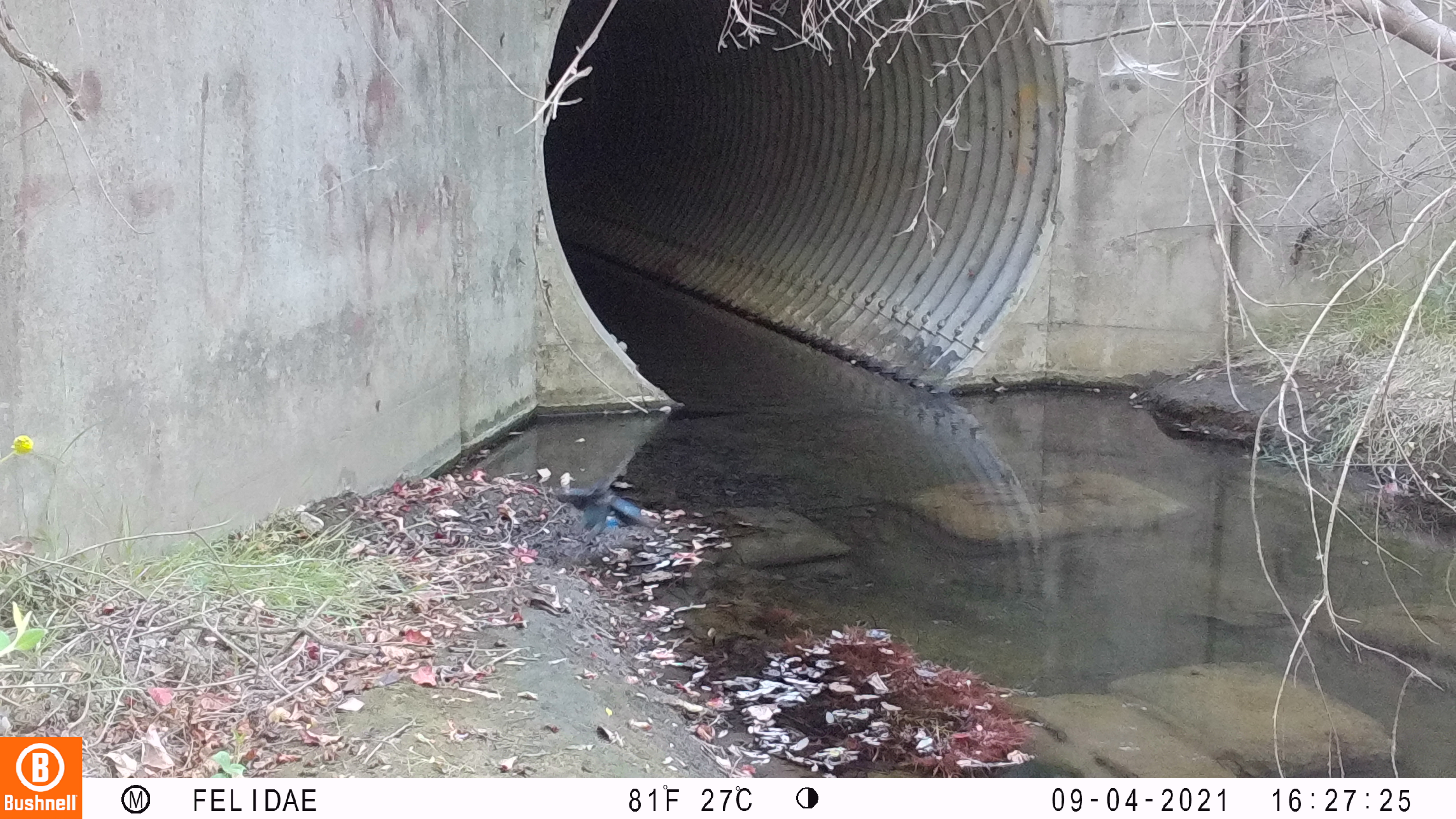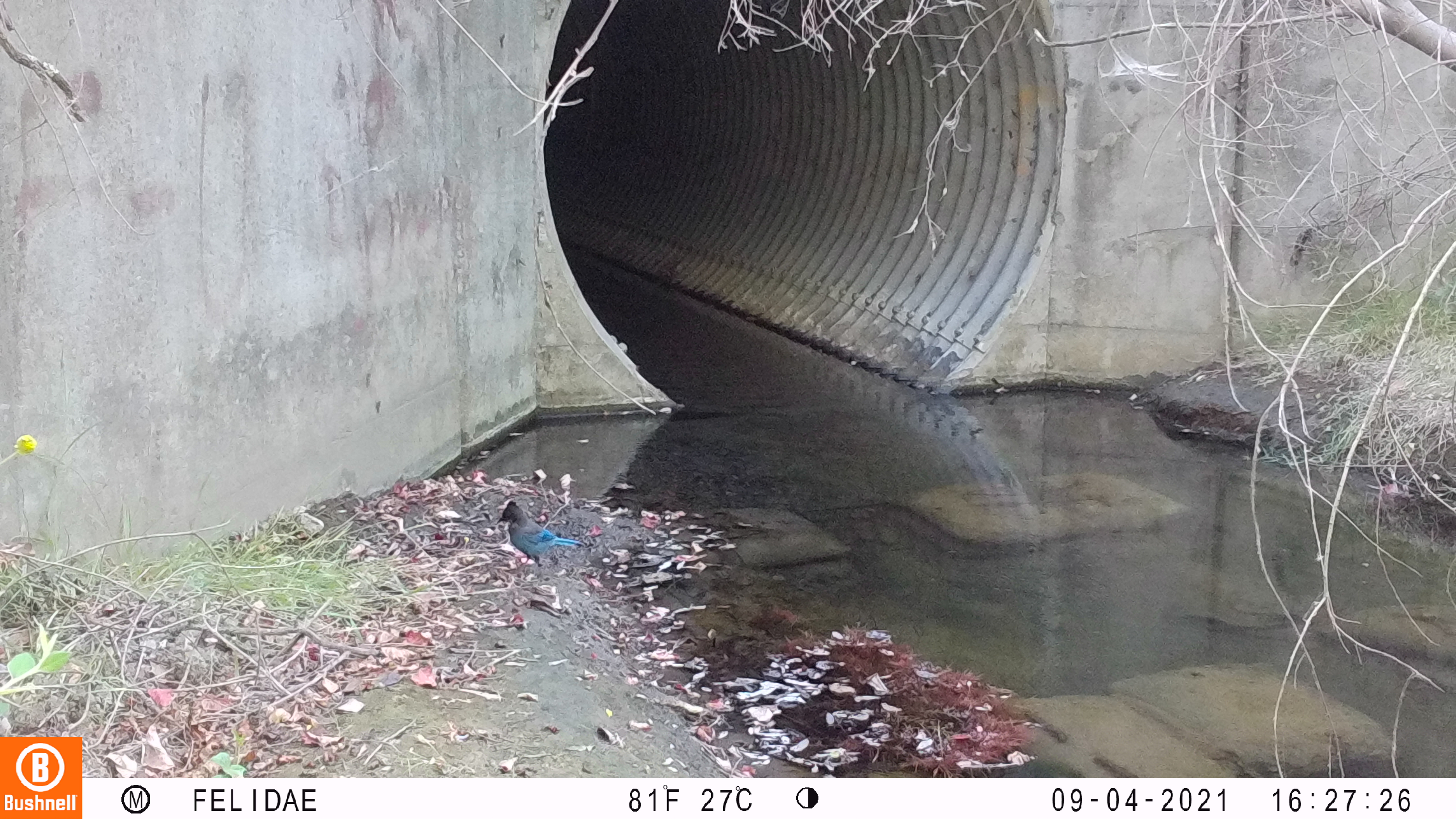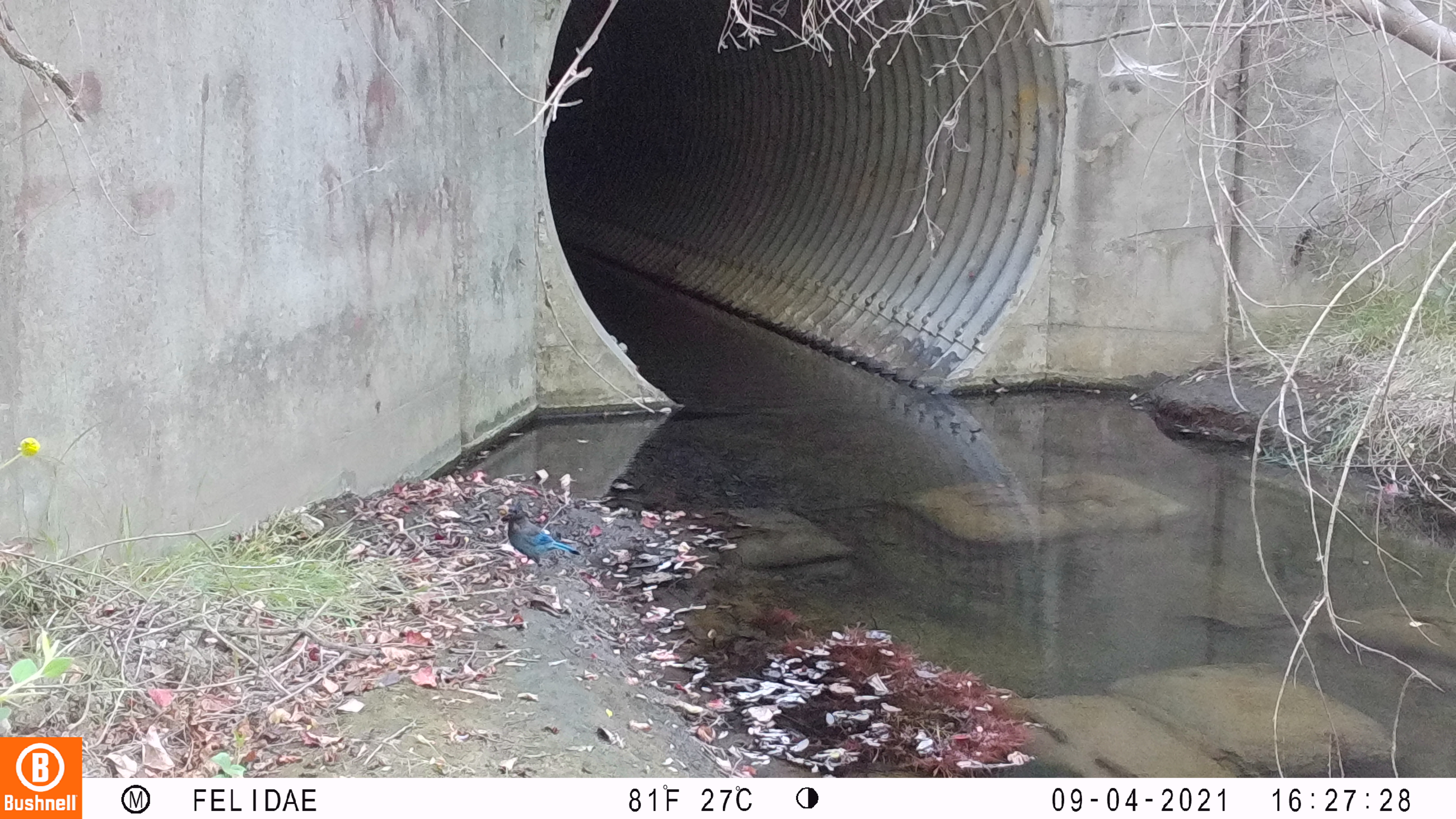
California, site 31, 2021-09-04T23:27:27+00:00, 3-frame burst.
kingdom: Animalia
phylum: Chordata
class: Aves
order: Passeriformes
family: Corvidae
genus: Cyanocitta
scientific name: Cyanocitta stelleri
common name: steller's jay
Steller's jay (Cyanocitta stelleri).